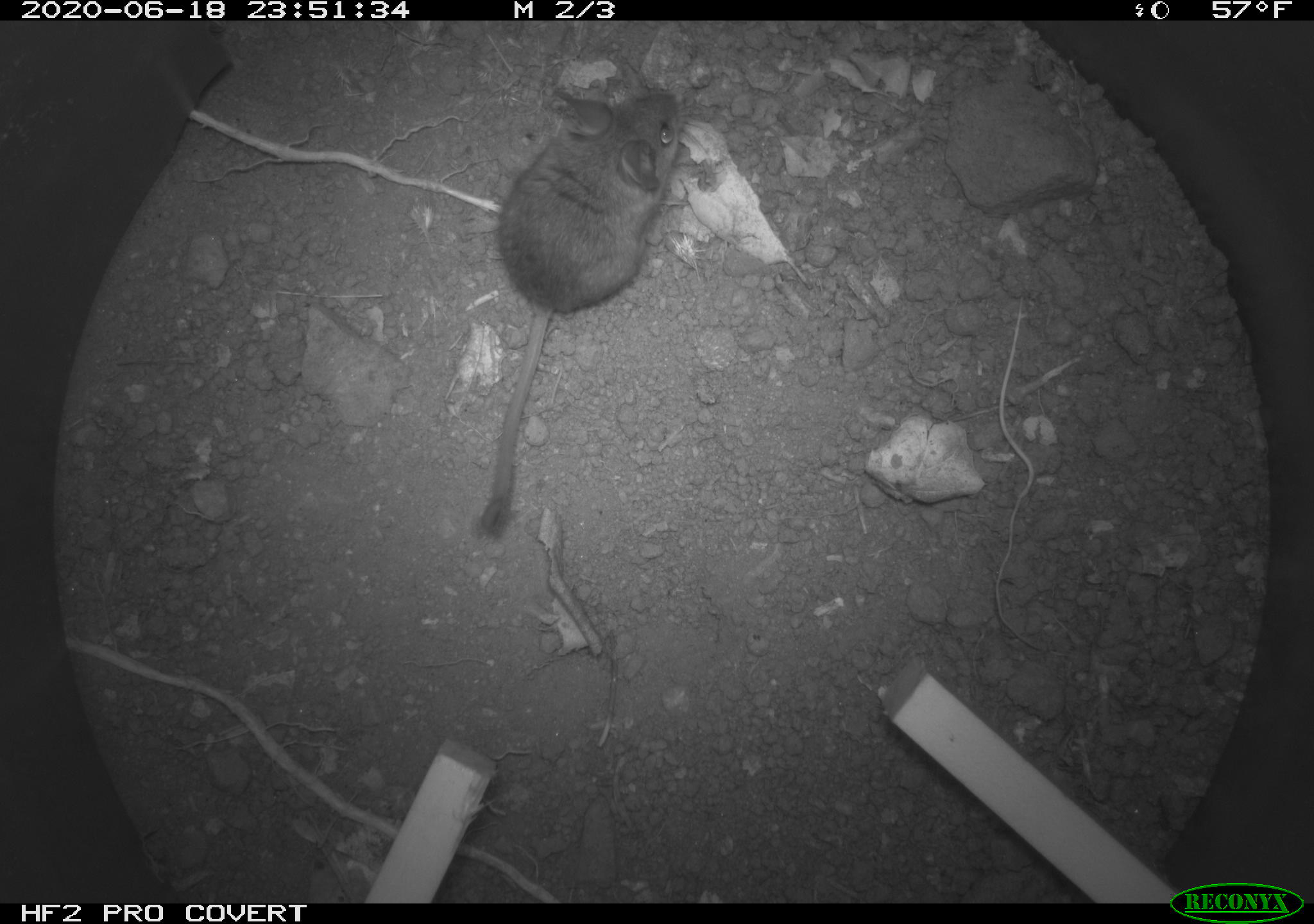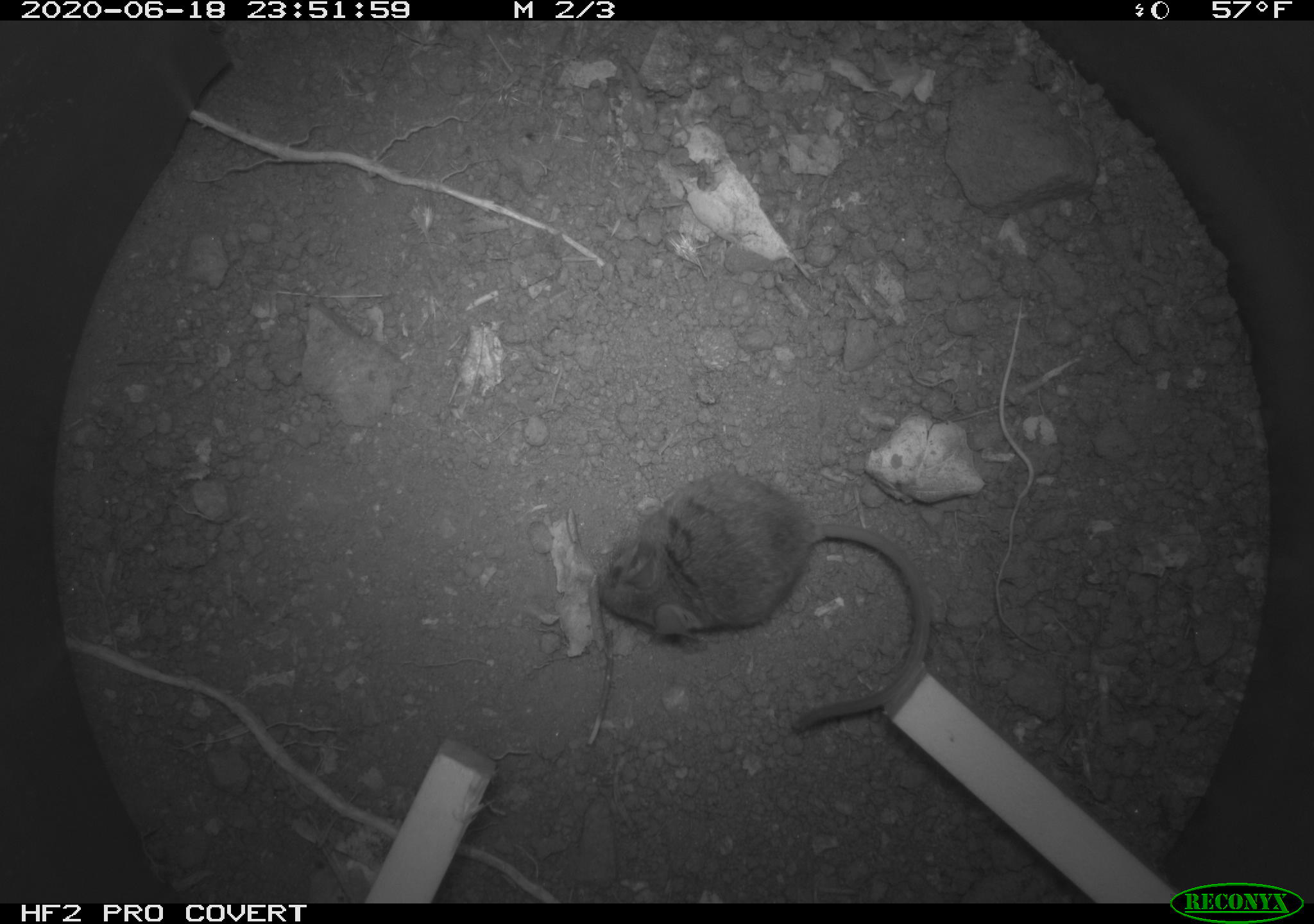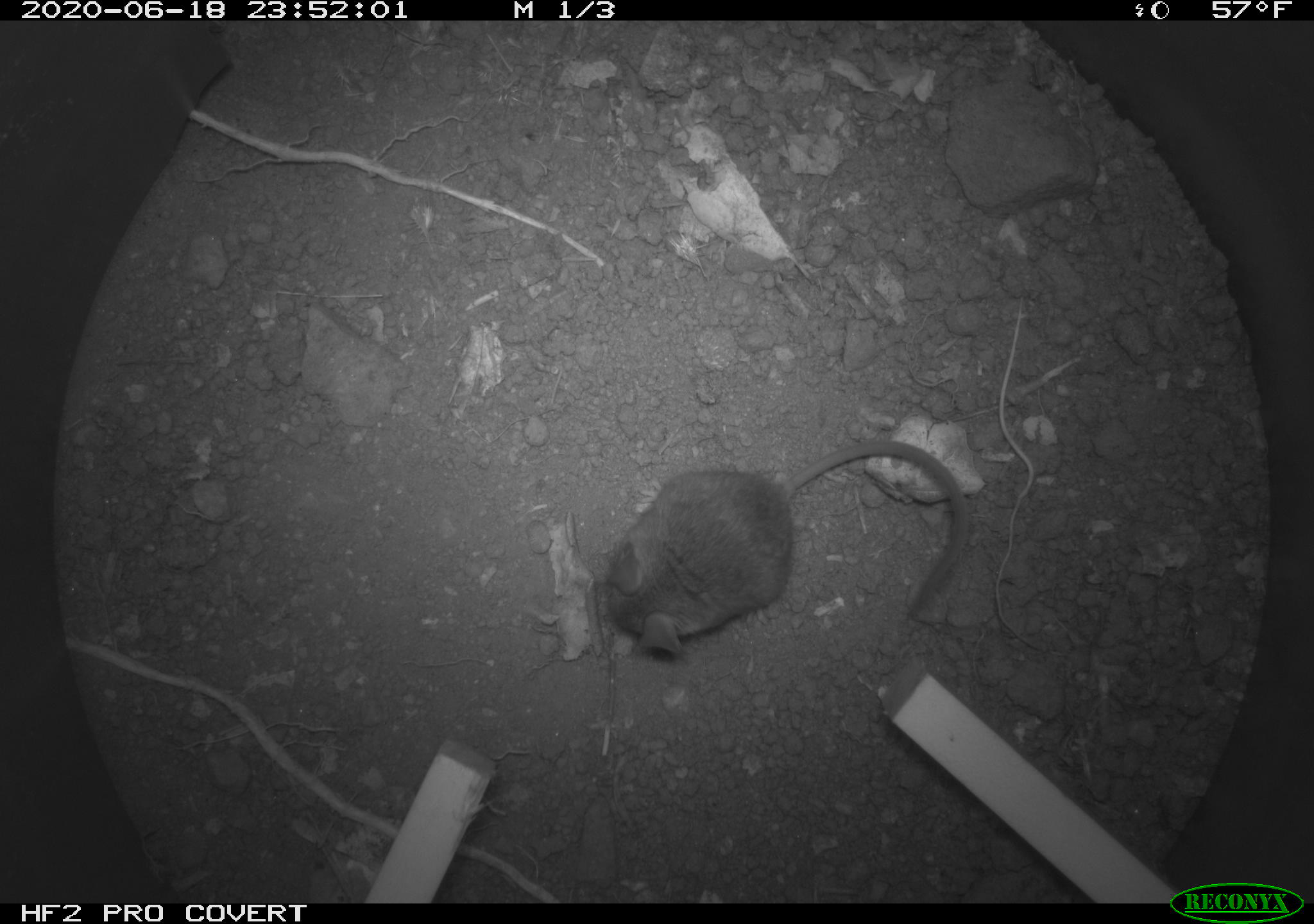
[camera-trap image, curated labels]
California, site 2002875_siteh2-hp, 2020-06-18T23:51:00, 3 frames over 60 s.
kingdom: Animalia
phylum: Chordata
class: Mammalia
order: Rodentia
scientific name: Rodentia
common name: mouse species